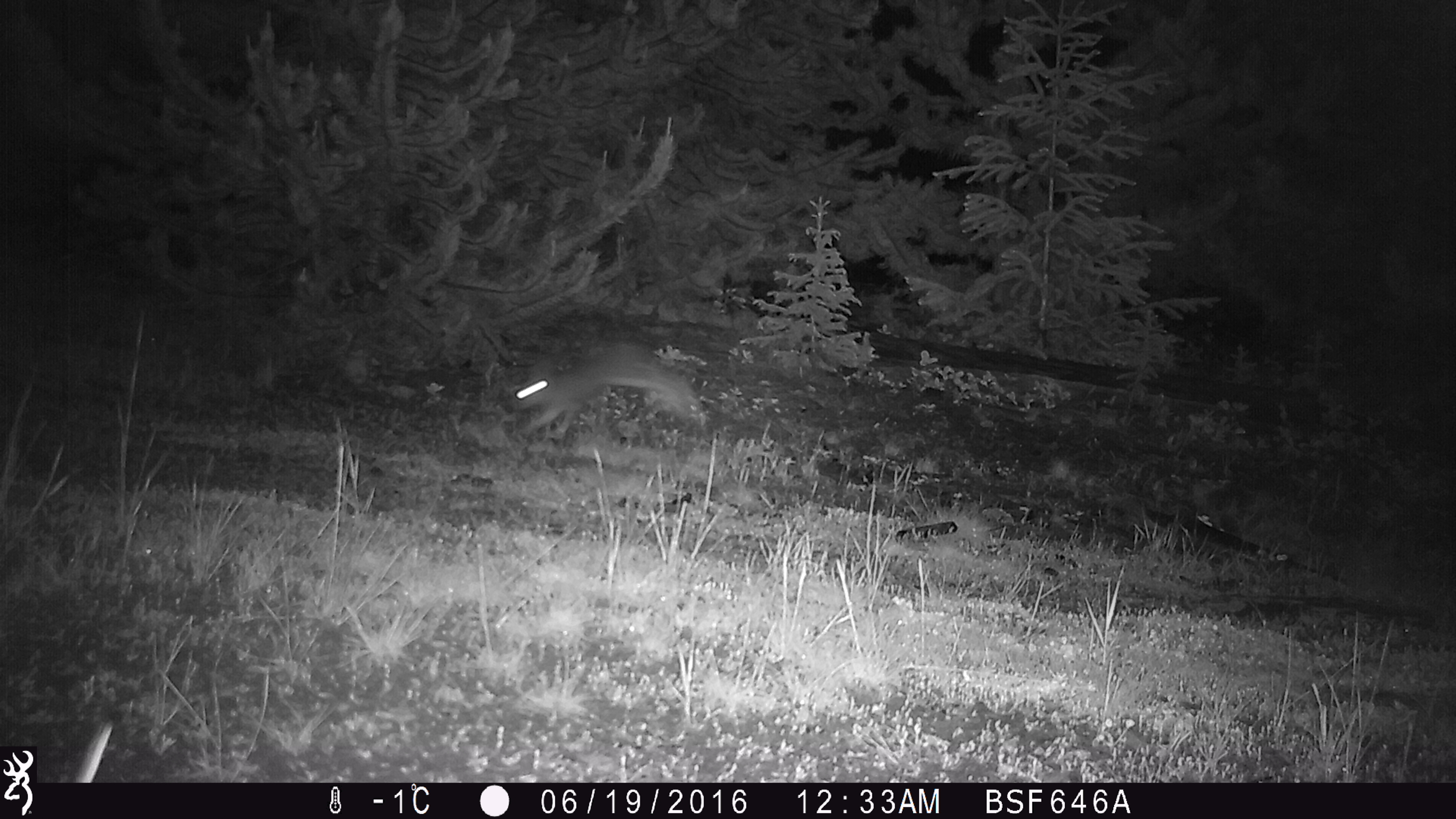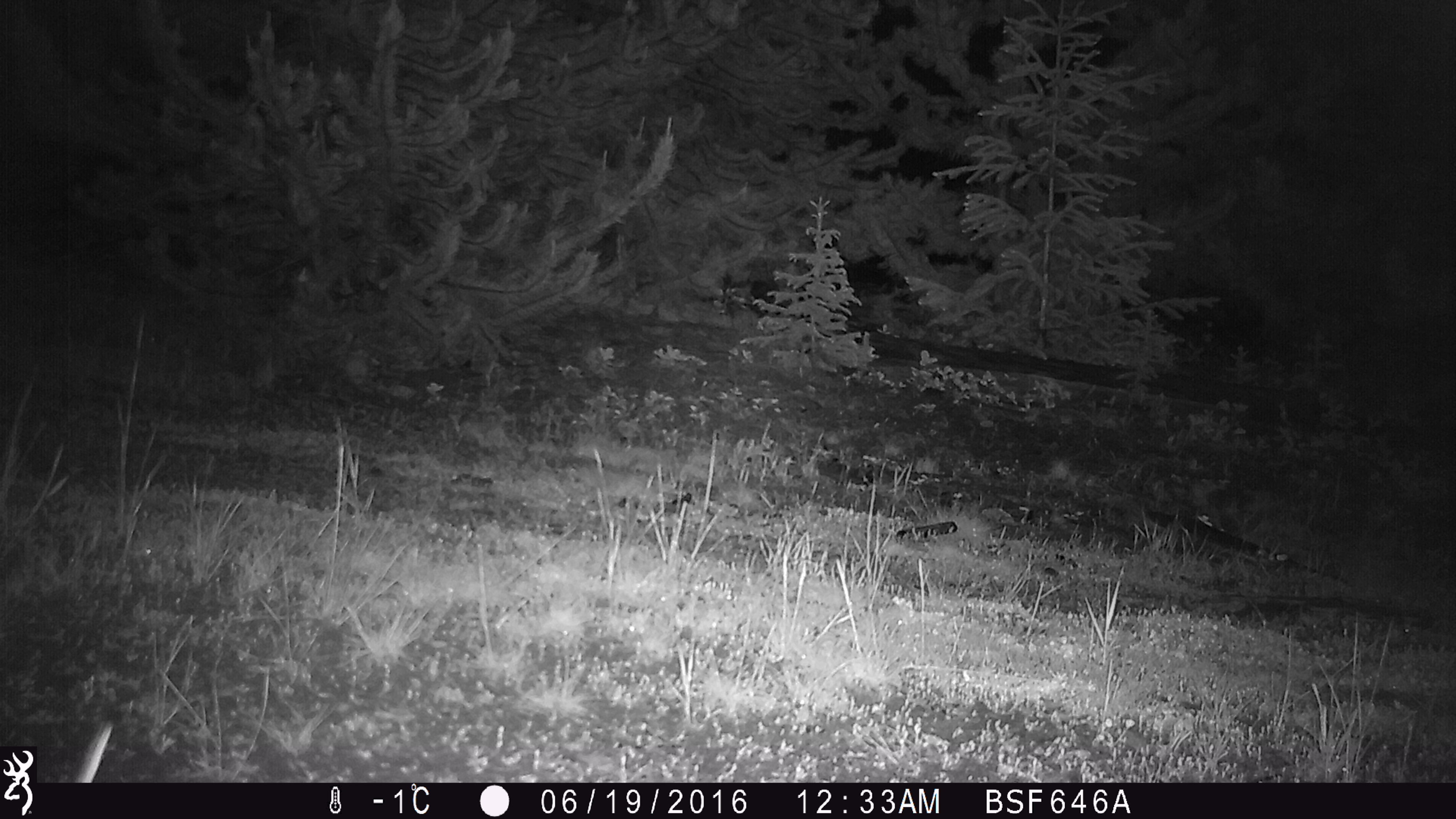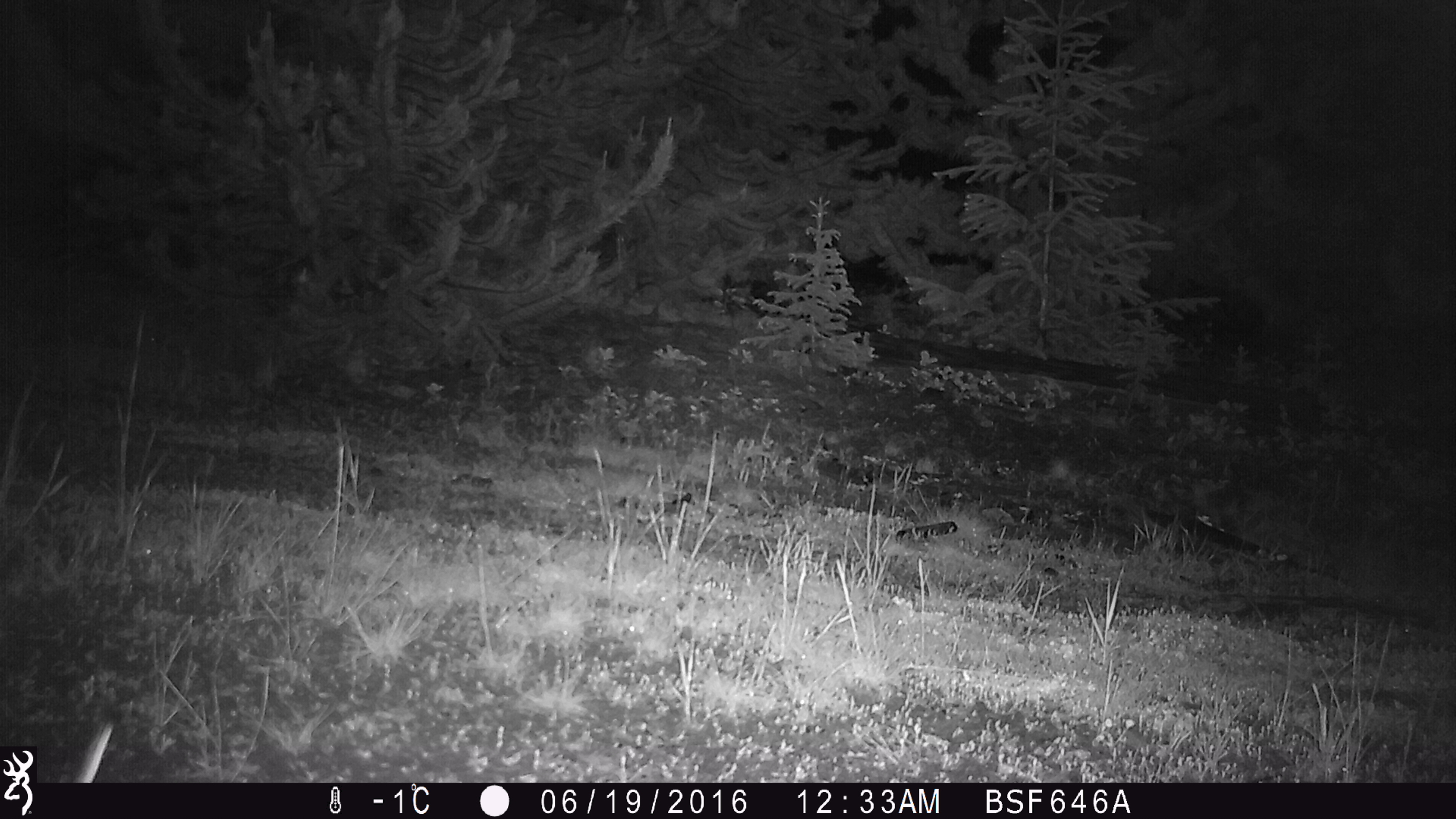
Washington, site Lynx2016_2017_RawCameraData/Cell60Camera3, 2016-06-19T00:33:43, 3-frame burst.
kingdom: Animalia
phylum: Chordata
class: Mammalia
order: Lagomorpha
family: Leporidae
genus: Lepus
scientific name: Lepus americanus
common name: snowshoe hare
Lepus americanus (snowshoe hare). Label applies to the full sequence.